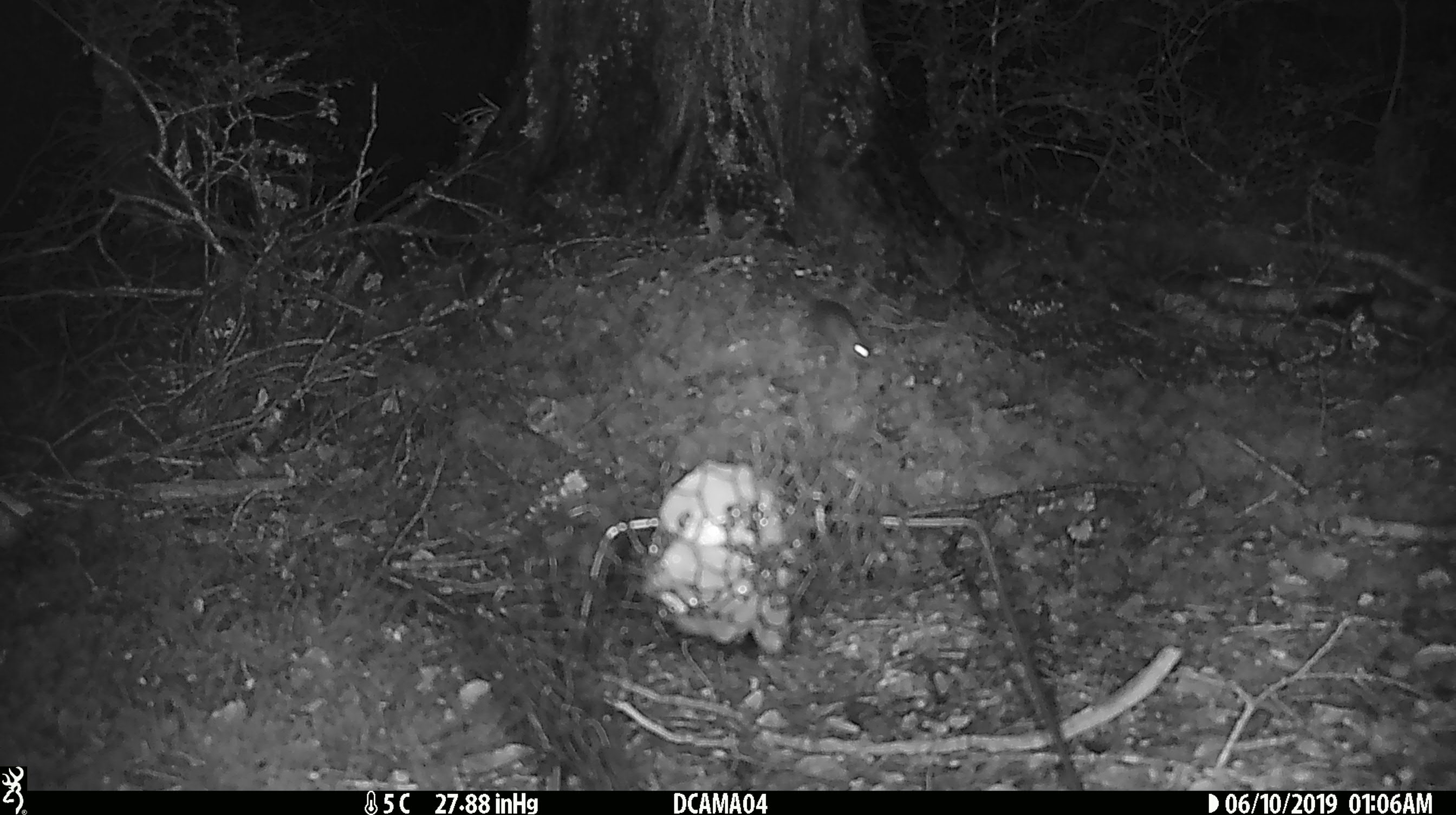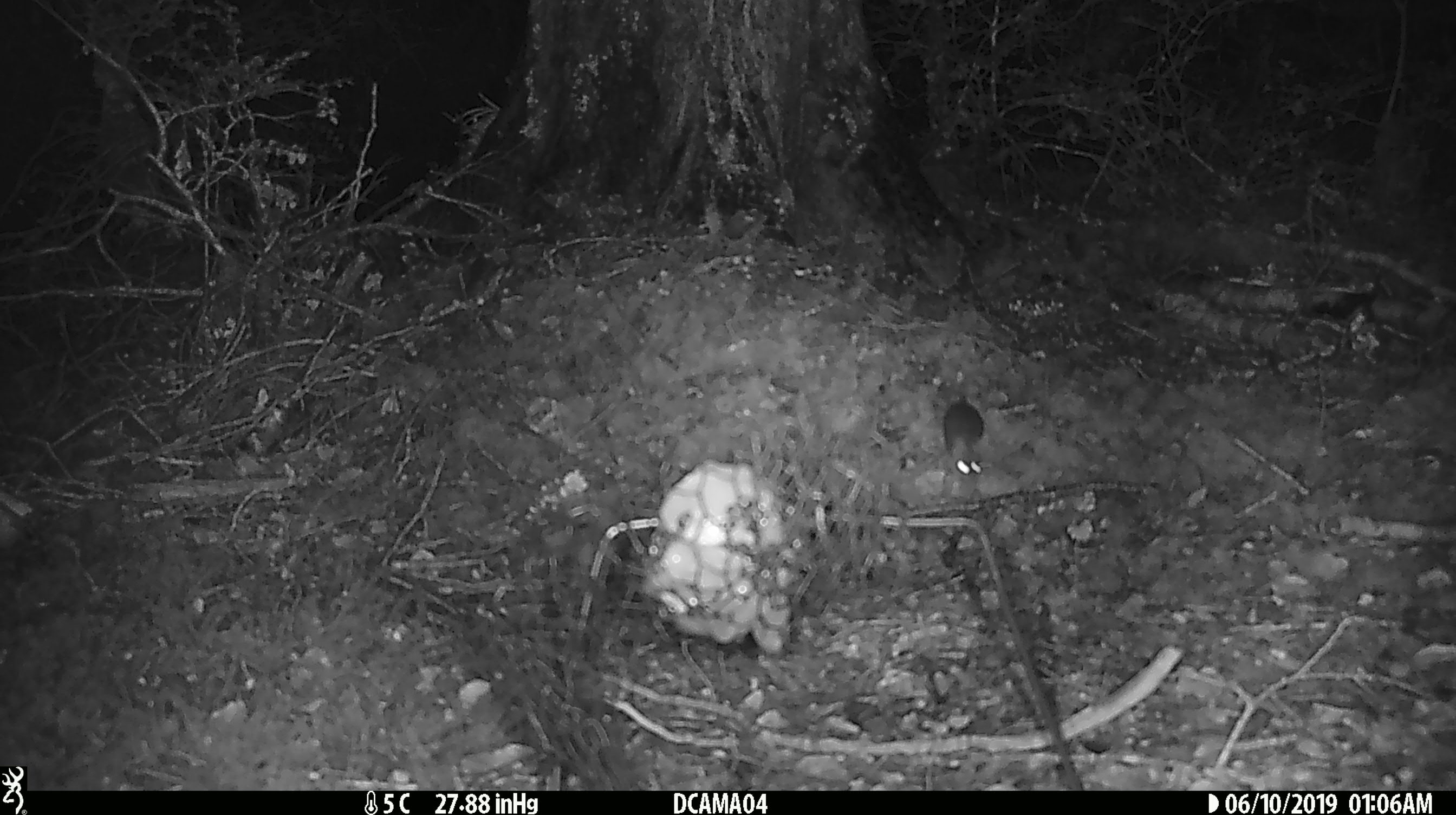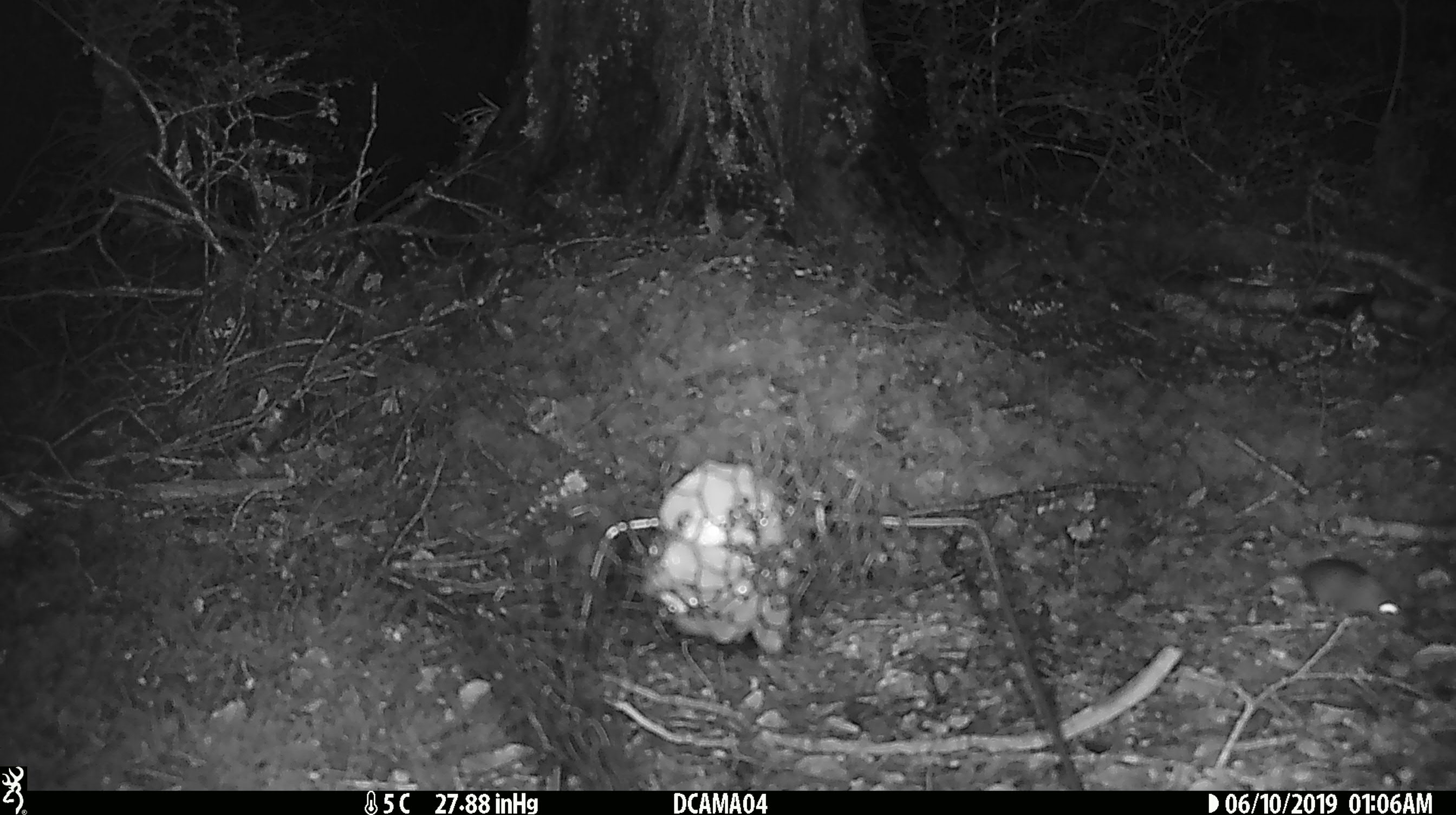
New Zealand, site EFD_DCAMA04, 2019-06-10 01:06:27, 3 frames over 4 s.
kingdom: Animalia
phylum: Chordata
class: Mammalia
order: Rodentia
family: Muridae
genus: Mus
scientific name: Mus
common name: mouse